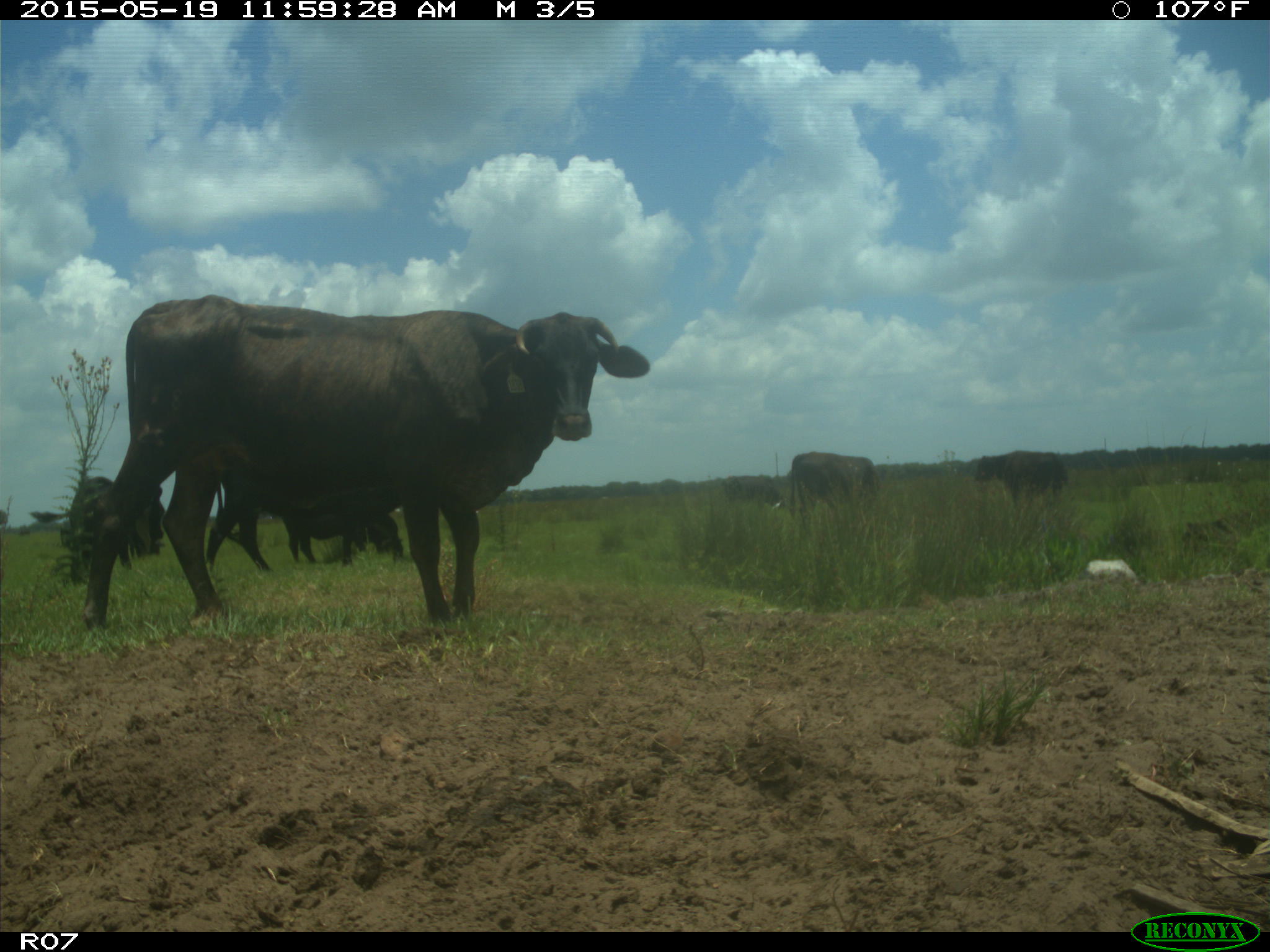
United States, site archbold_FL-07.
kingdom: Animalia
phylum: Chordata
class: Mammalia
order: Artiodactyla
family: Bovidae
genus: Bos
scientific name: Bos taurus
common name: domestic cow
Bos taurus (domestic cow).